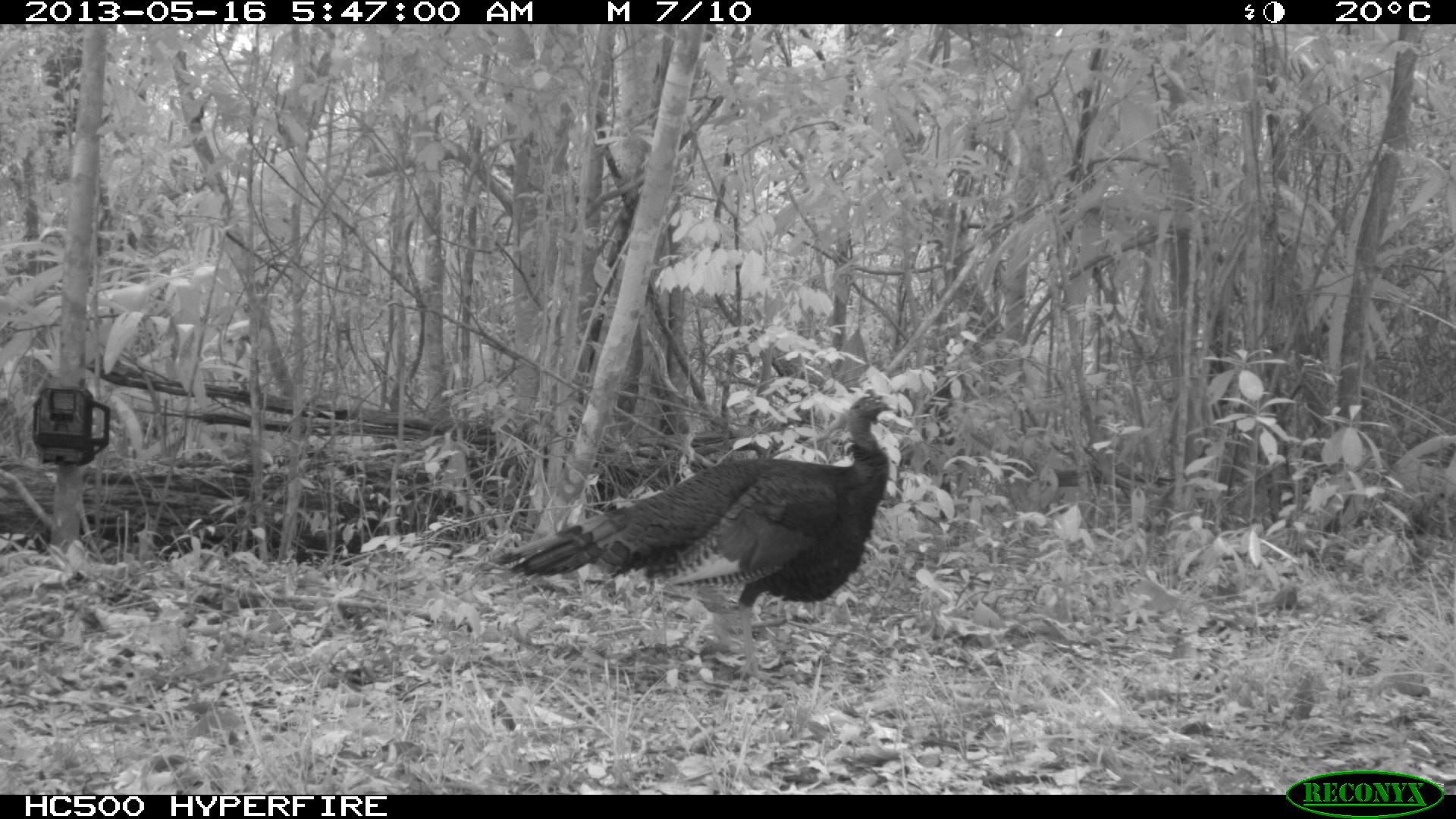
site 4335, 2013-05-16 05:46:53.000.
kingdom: Animalia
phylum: Chordata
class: Aves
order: Galliformes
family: Phasianidae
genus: Meleagris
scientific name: Meleagris ocellata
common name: ocellated turkey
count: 1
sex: male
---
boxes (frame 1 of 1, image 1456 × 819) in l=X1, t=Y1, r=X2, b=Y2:
meleagris ocellata: l=490, t=386, r=896, b=686